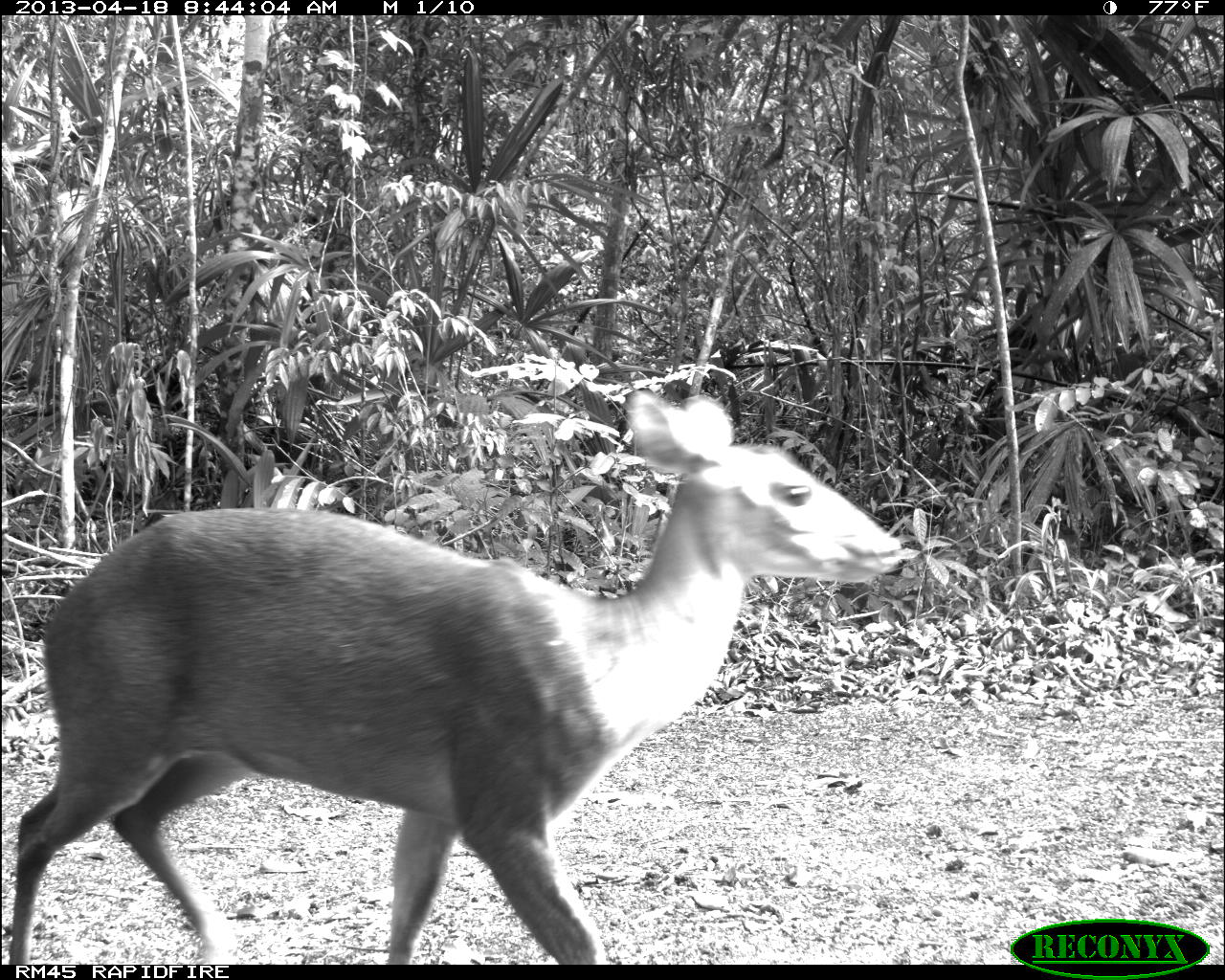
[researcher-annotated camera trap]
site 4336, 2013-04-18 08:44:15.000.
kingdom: Animalia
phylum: Chordata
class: Mammalia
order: Artiodactyla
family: Cervidae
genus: Mazama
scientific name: Mazama temama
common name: central american red brocket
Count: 1.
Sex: female.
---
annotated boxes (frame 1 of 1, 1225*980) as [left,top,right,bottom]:
mazama temama: [7,388,902,962]